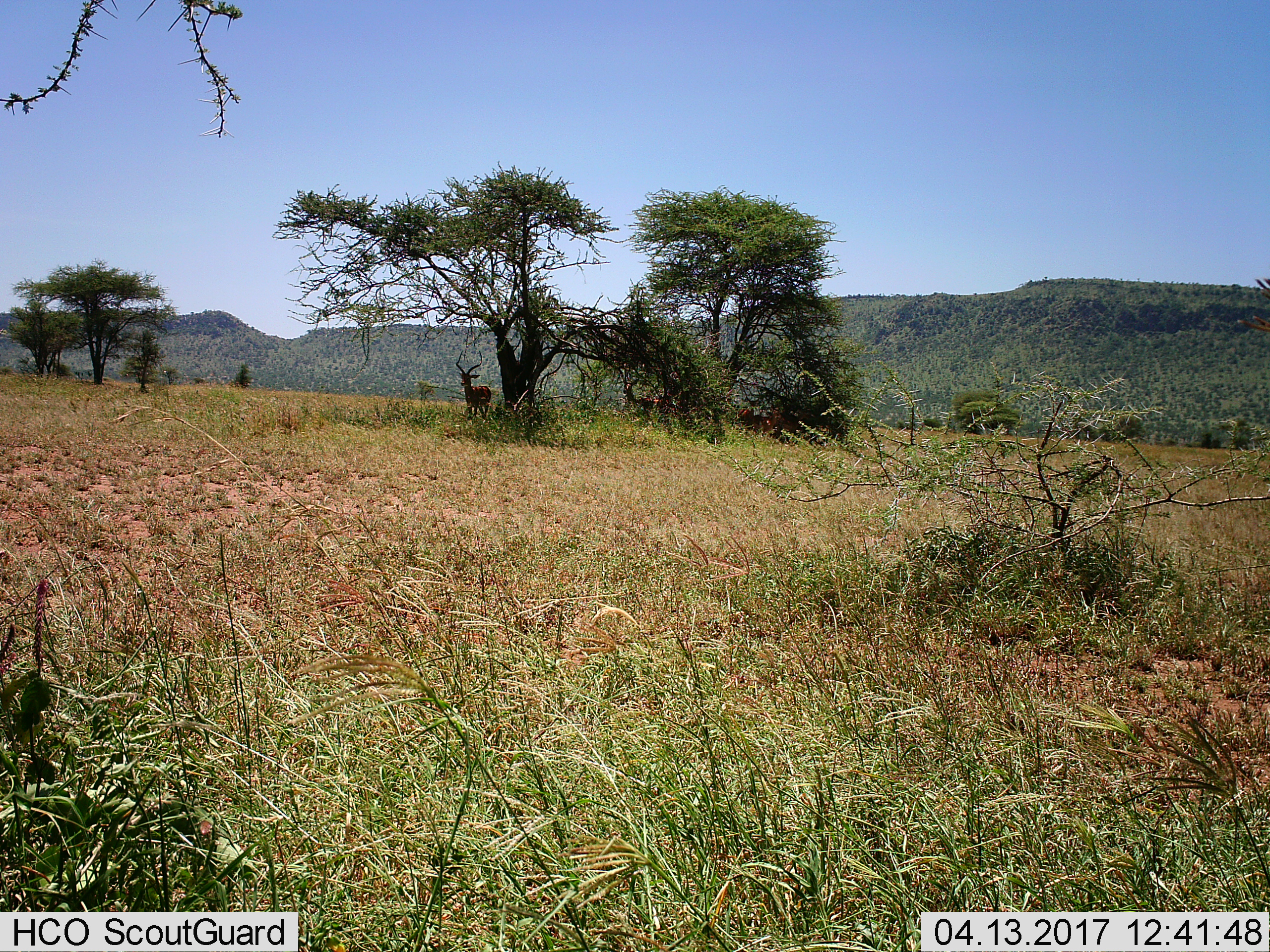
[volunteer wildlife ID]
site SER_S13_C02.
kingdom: Animalia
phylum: Chordata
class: Mammalia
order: Artiodactyla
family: Bovidae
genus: Aepyceros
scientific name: Aepyceros melampus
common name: impala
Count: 3.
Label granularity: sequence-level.